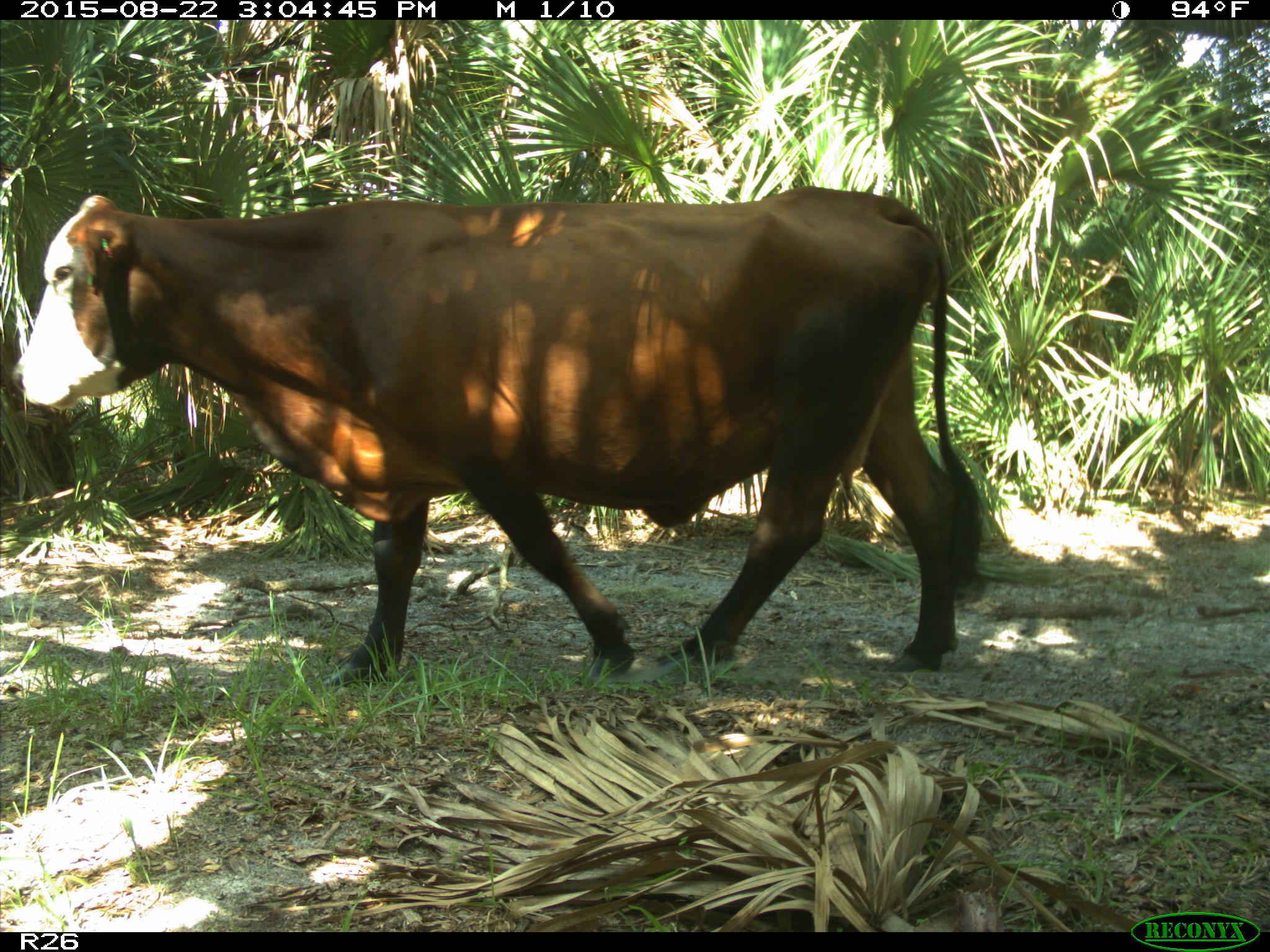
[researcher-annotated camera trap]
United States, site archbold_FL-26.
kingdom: Animalia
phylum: Chordata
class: Mammalia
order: Artiodactyla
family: Bovidae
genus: Bos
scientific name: Bos taurus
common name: domestic cow